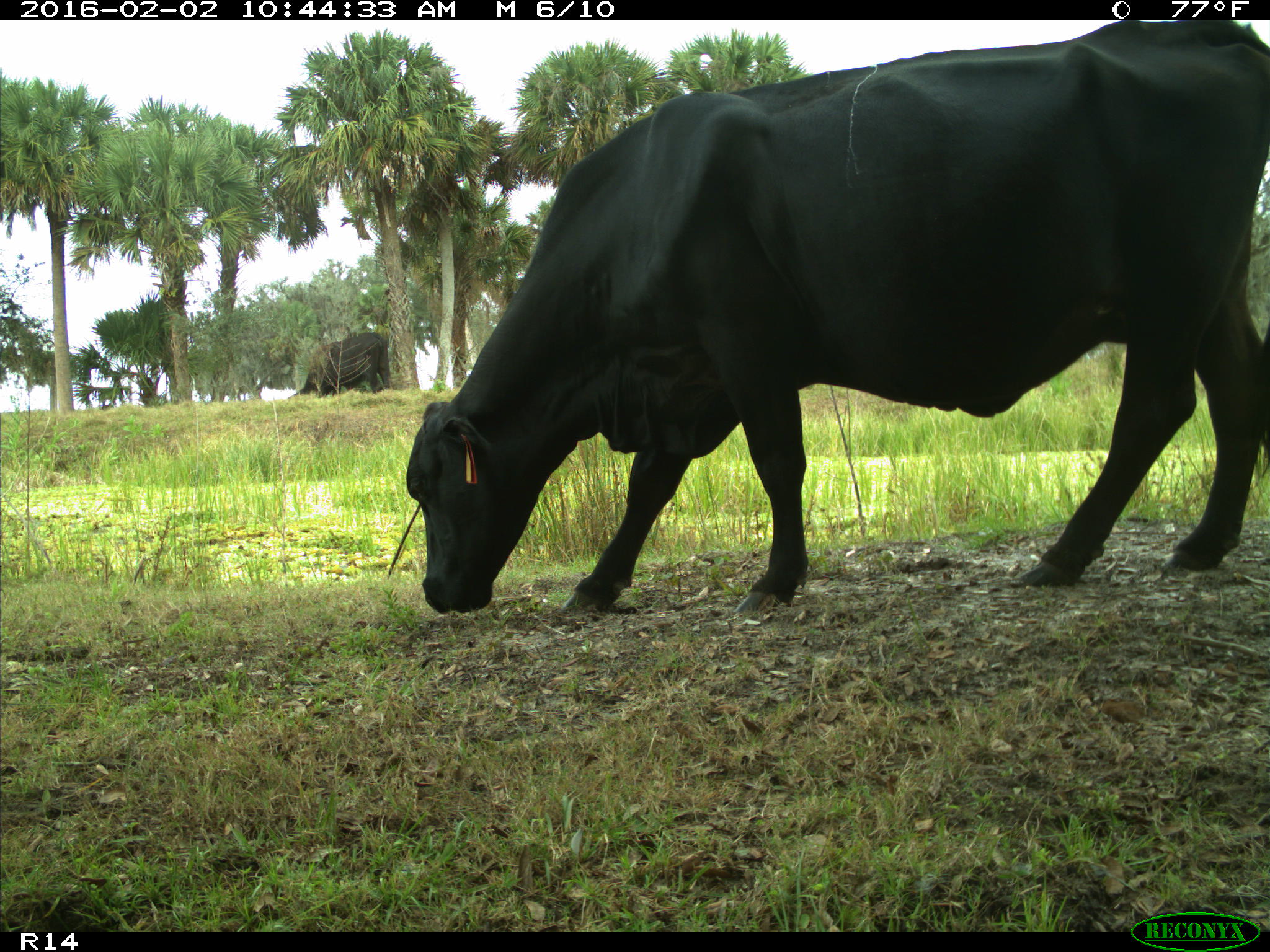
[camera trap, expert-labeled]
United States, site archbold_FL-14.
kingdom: Animalia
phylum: Chordata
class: Mammalia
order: Artiodactyla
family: Bovidae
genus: Bos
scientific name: Bos taurus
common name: domestic cow